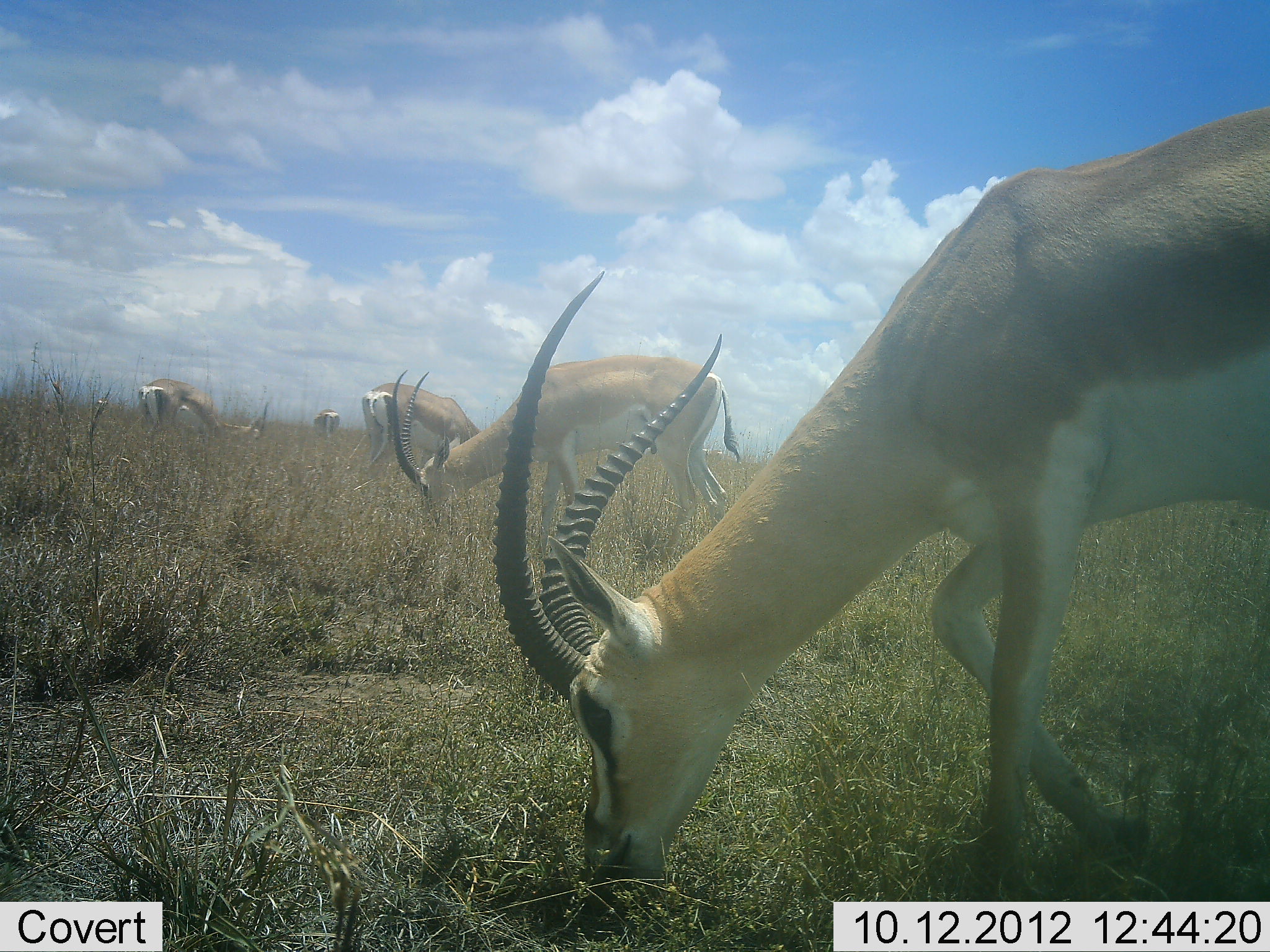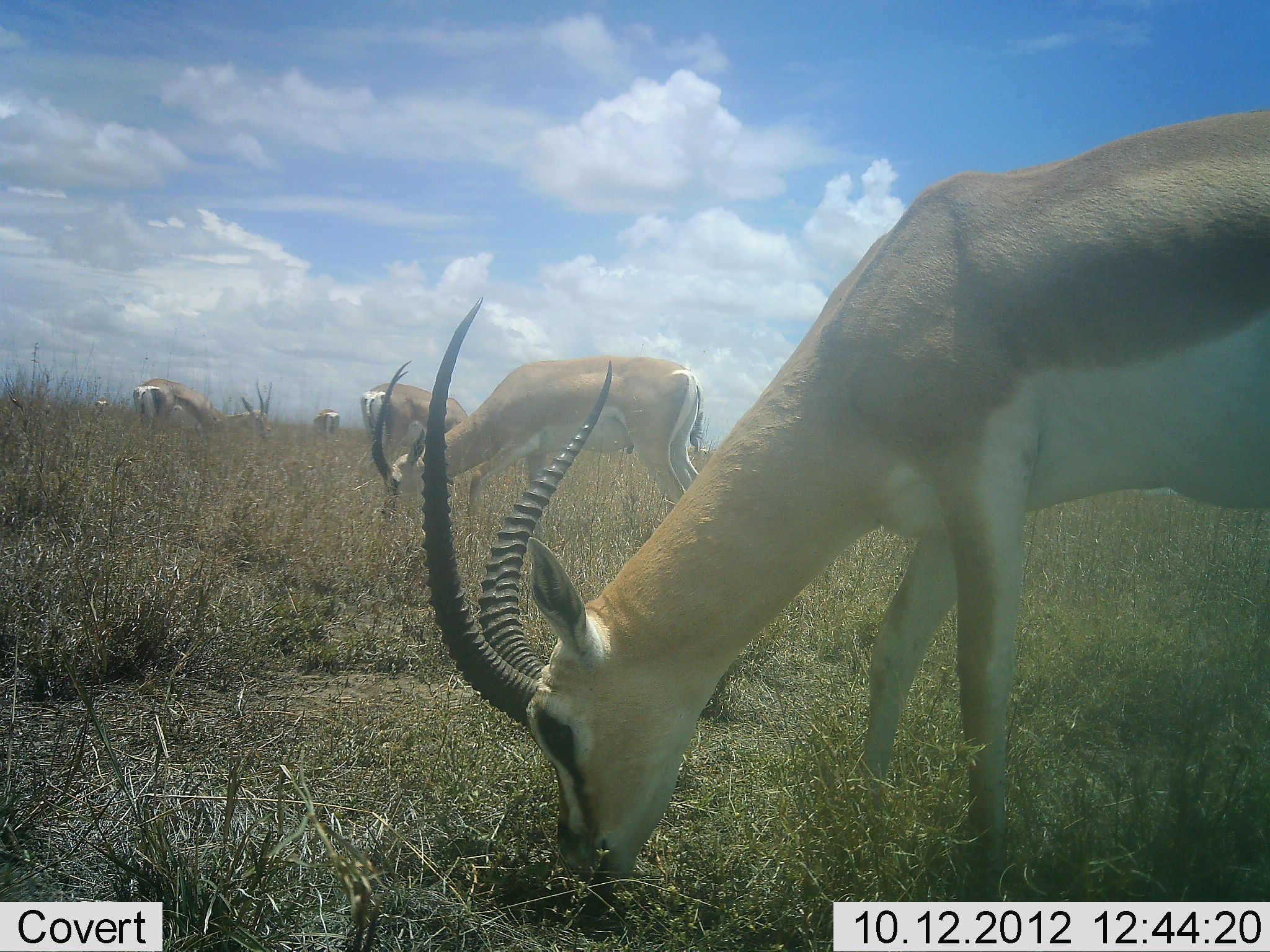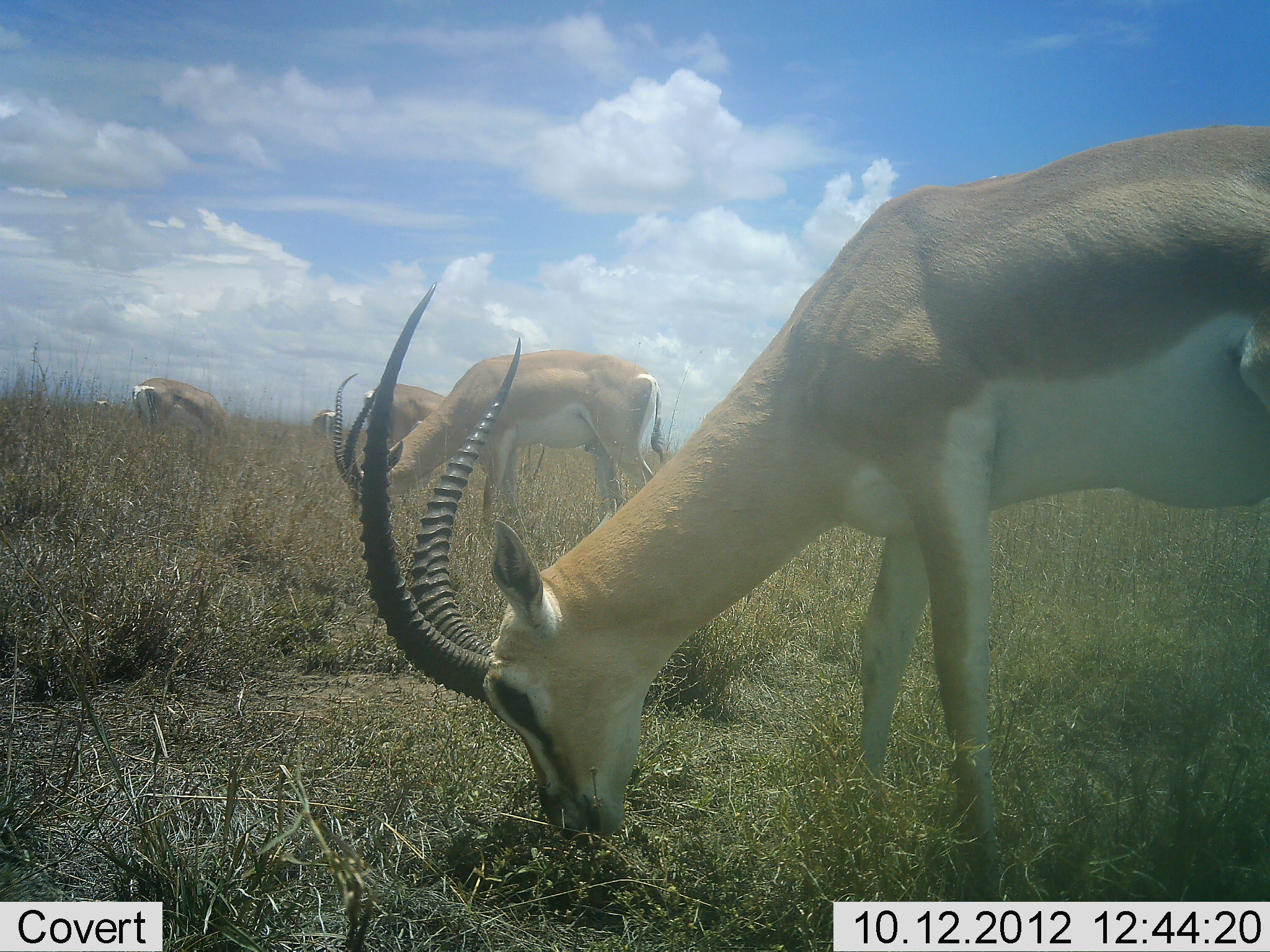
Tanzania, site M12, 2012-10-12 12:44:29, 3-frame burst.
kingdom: Animalia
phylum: Chordata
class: Mammalia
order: Artiodactyla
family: Bovidae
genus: Nanger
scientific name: Nanger granti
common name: grant's gazelle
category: gazellegrants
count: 6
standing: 10%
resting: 0%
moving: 20%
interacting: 0%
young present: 0%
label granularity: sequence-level